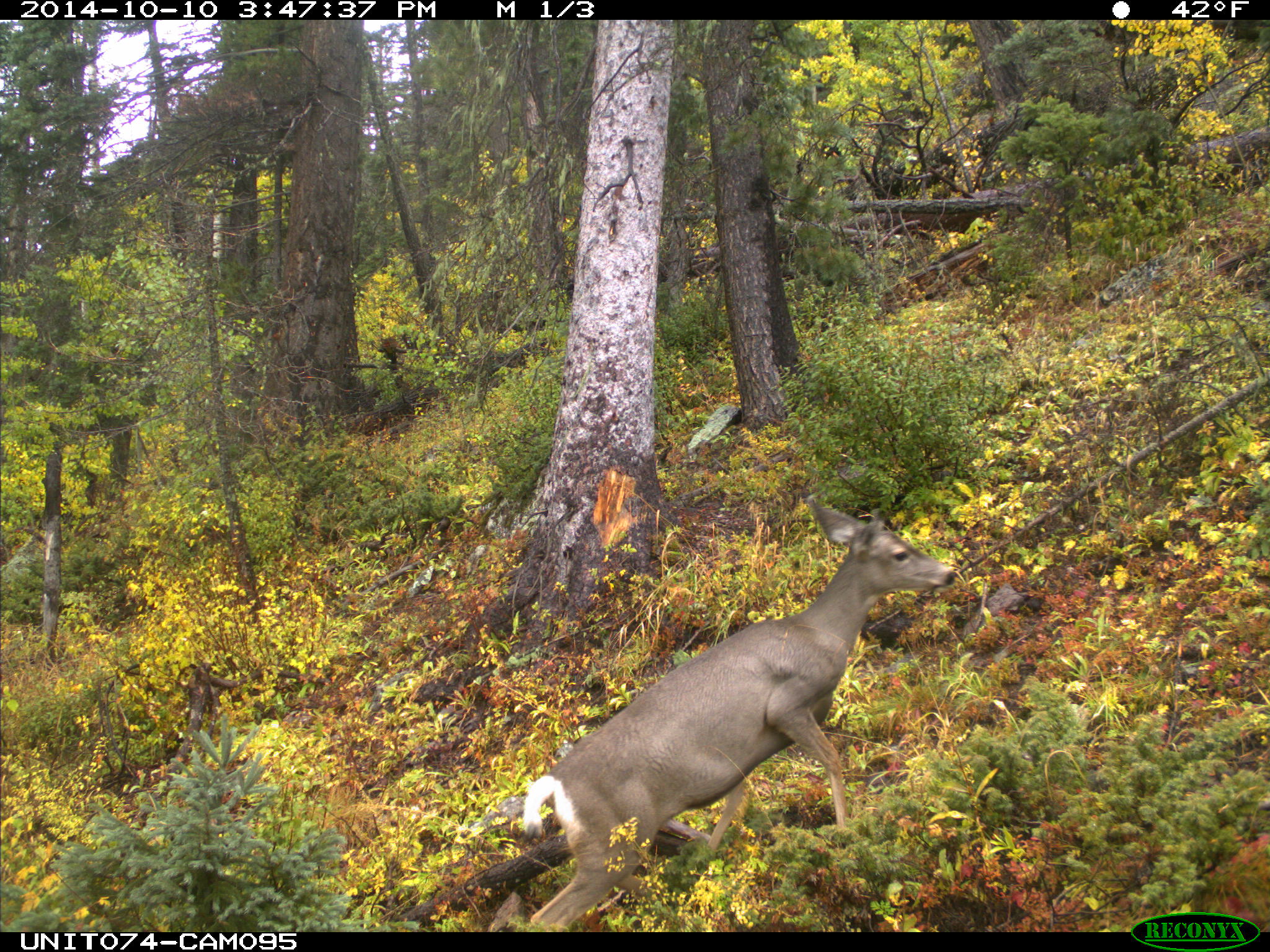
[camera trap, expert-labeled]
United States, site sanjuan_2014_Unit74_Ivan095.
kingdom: Animalia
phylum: Chordata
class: Mammalia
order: Artiodactyla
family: Cervidae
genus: Odocoileus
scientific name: Odocoileus hemionus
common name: mule deer